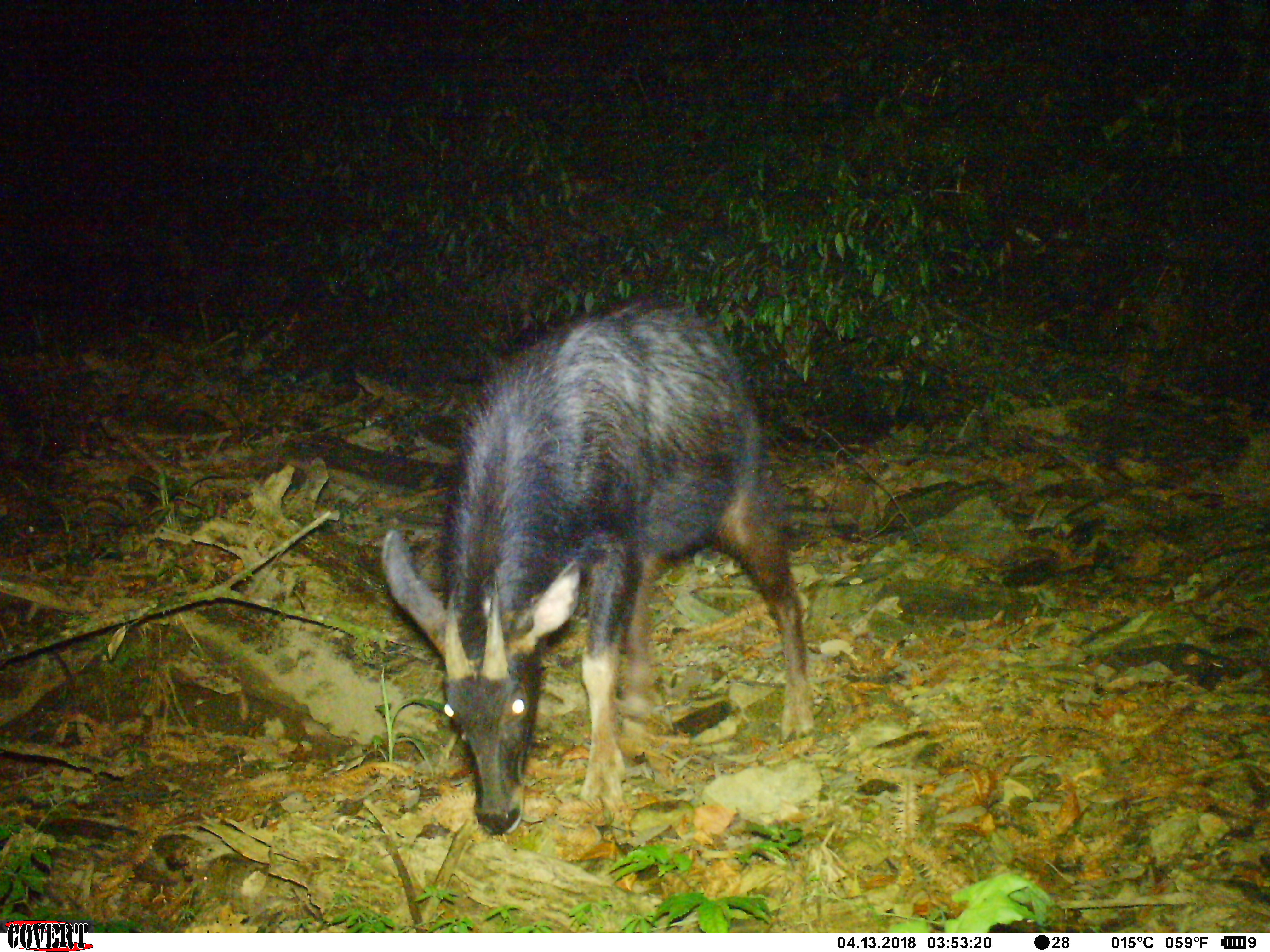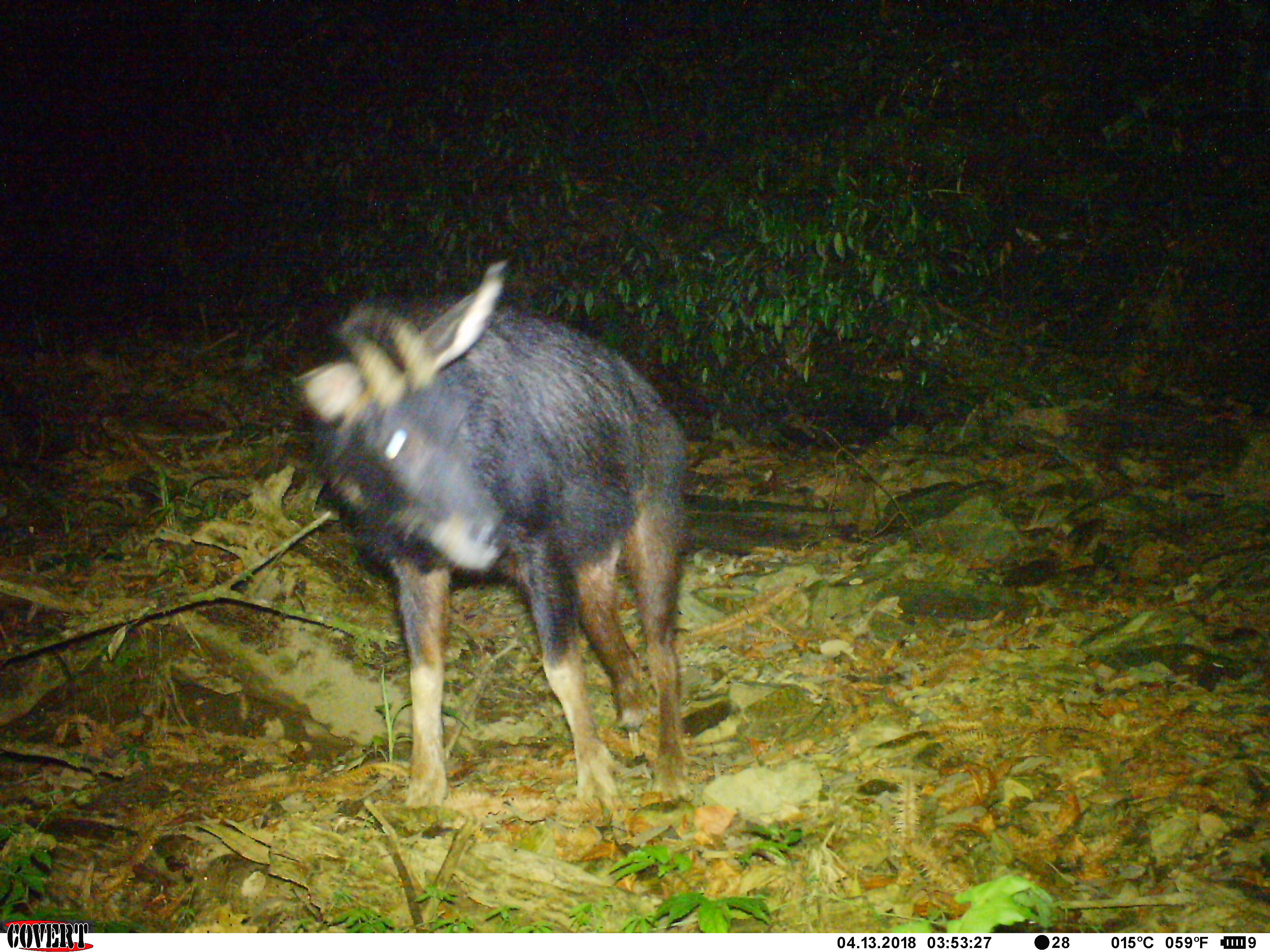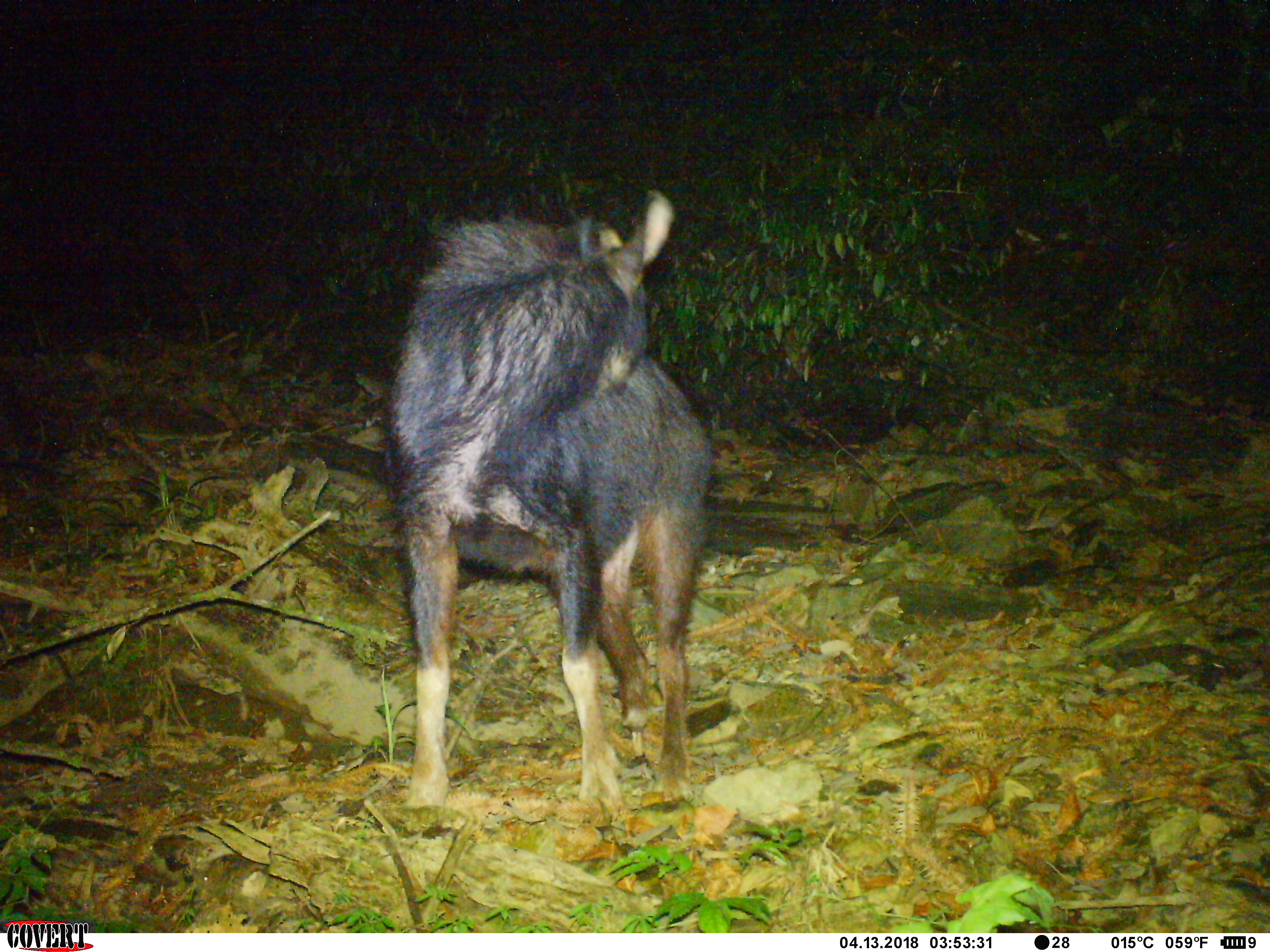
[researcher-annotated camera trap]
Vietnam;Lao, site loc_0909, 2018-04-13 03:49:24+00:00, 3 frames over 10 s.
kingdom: Animalia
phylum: Chordata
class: Mammalia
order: Artiodactyla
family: Bovidae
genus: Capricornis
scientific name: Capricornis sumatraensis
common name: chinese serow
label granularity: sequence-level